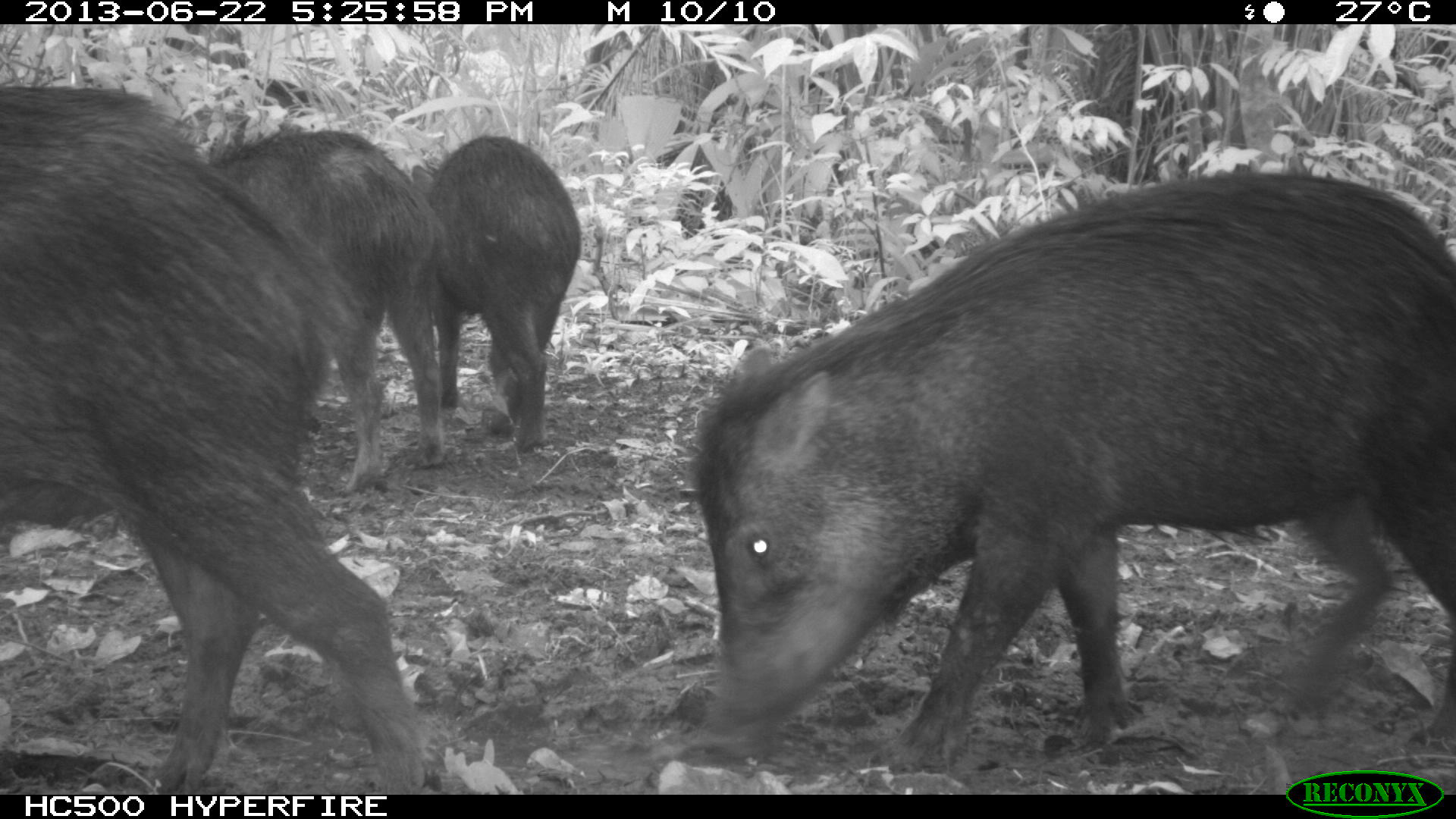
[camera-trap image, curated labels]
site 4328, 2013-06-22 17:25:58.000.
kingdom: Animalia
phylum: Chordata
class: Mammalia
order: Artiodactyla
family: Tayassuidae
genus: Tayassu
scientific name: Tayassu pecari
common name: white-lipped peccary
Tayassu pecari (white-lipped peccary), count 13.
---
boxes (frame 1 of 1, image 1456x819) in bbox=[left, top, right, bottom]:
tayassu pecari: bbox=[690, 170, 1455, 770]; bbox=[0, 82, 427, 794]; bbox=[210, 117, 445, 495]; bbox=[409, 133, 584, 451]